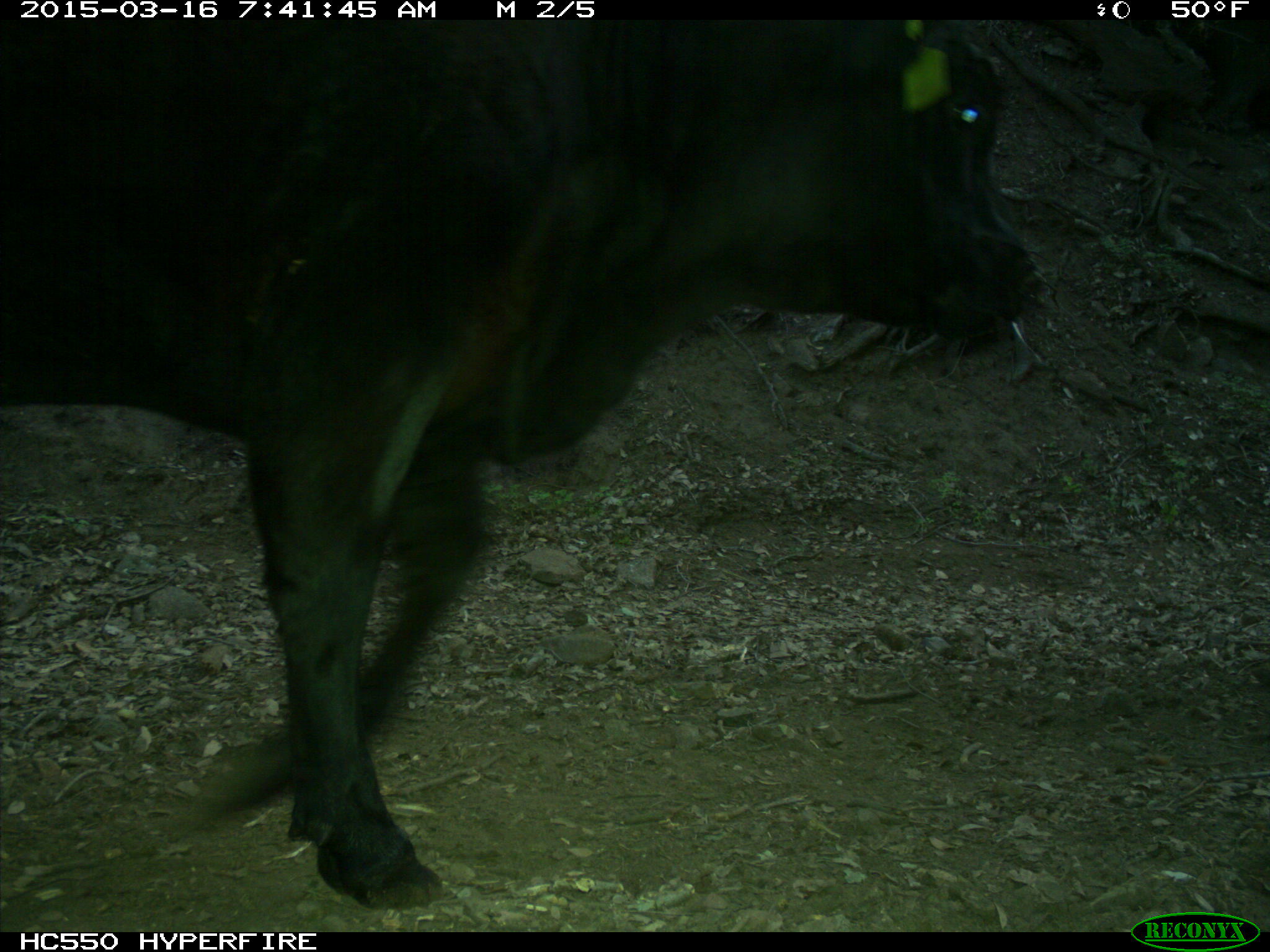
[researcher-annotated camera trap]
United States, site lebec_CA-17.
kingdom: Animalia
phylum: Chordata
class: Mammalia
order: Artiodactyla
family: Bovidae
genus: Bos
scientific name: Bos taurus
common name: domestic cow